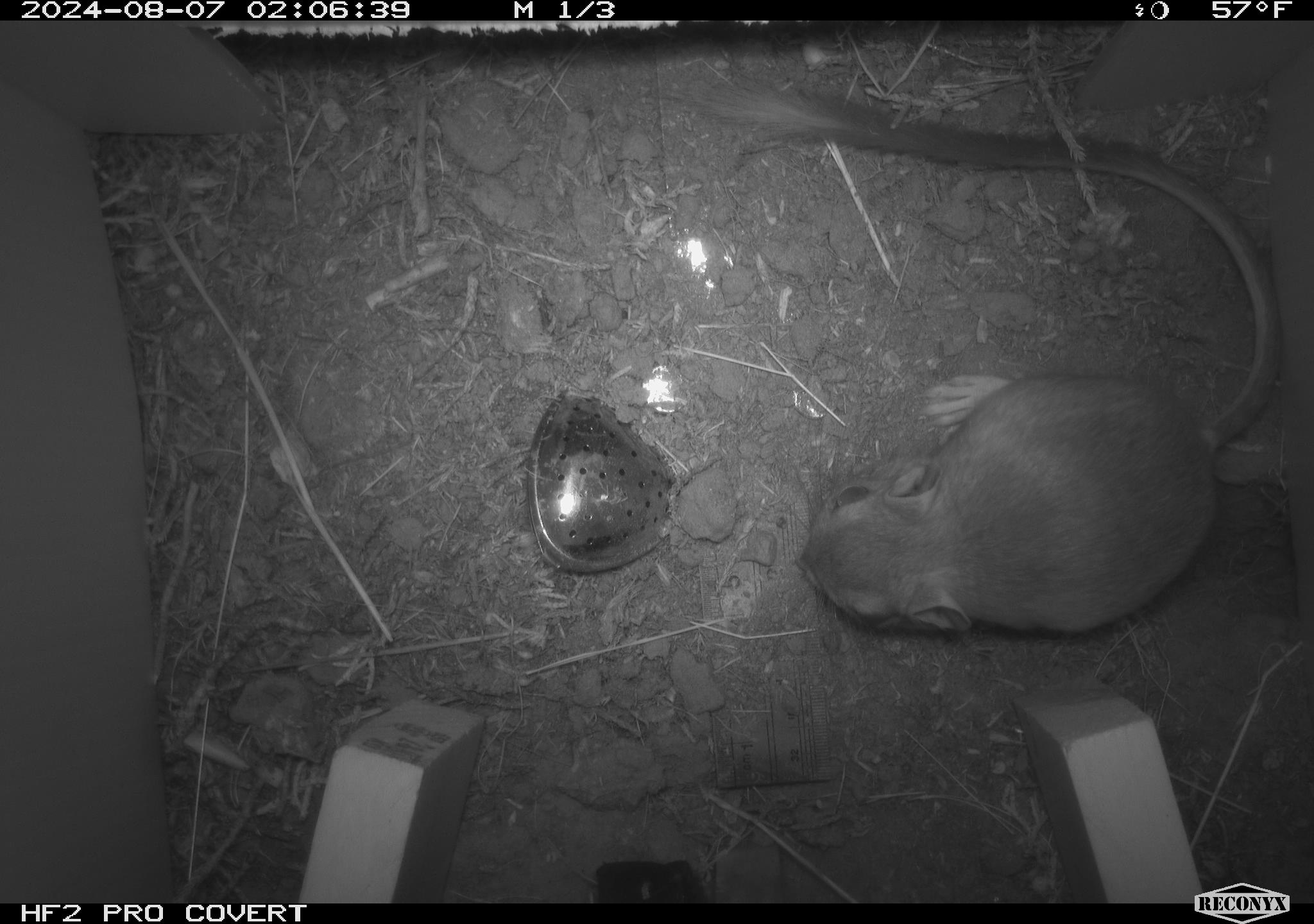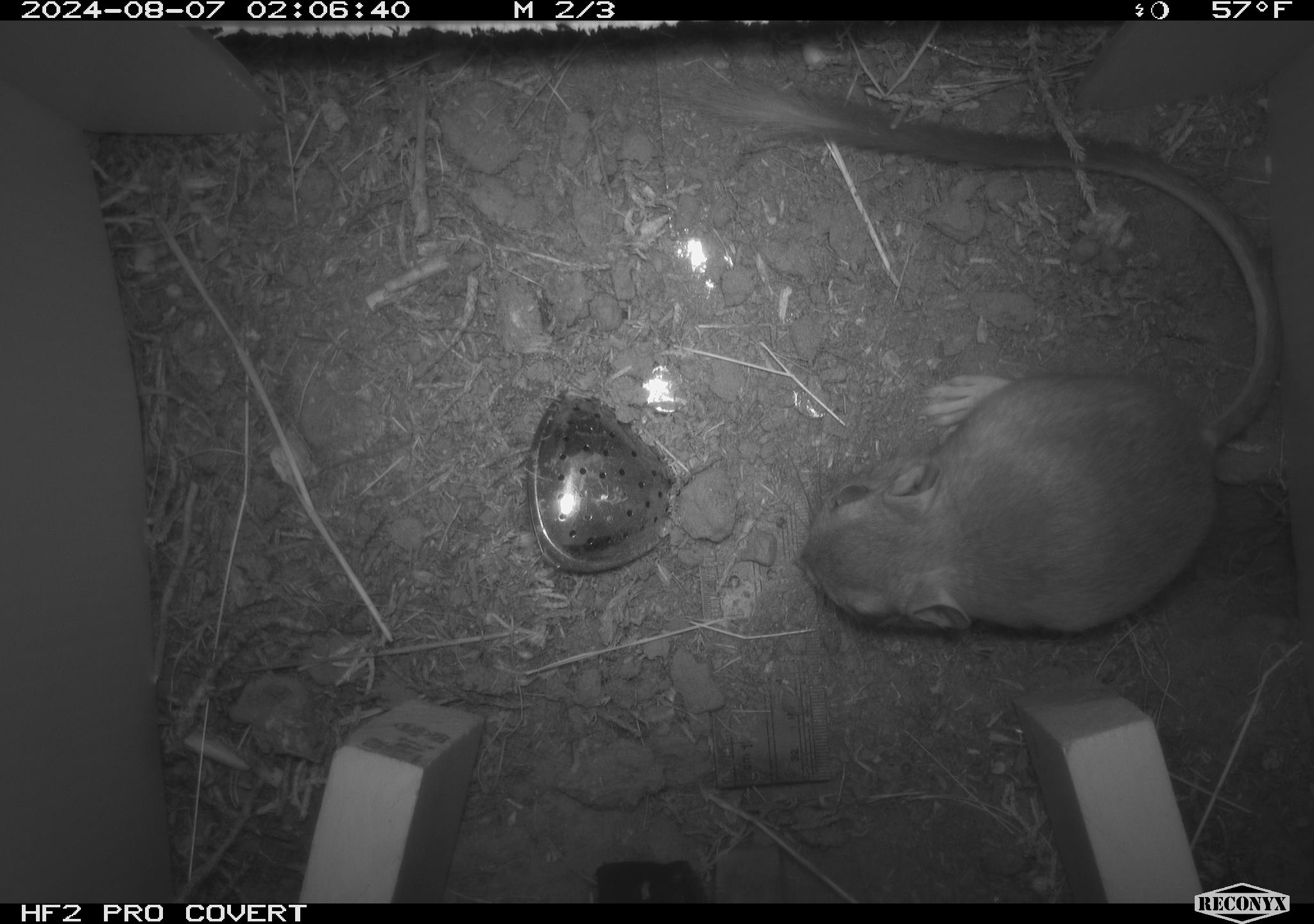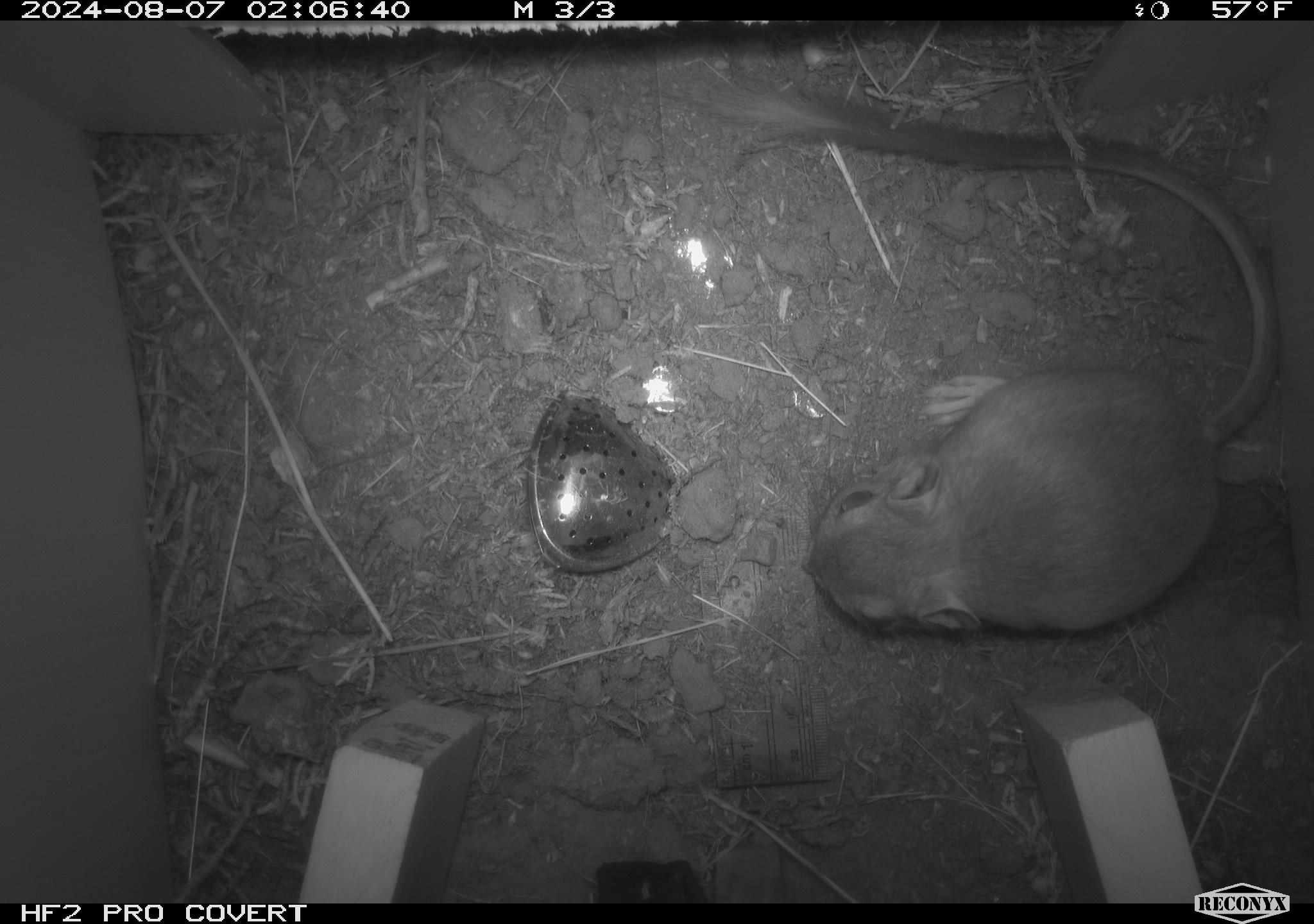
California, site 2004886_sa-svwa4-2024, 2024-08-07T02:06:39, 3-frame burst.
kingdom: Animalia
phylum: Chordata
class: Mammalia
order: Rodentia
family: Heteromyidae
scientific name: Heteromyidae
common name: kangaroo rats and pocket mice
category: heteromyidae family